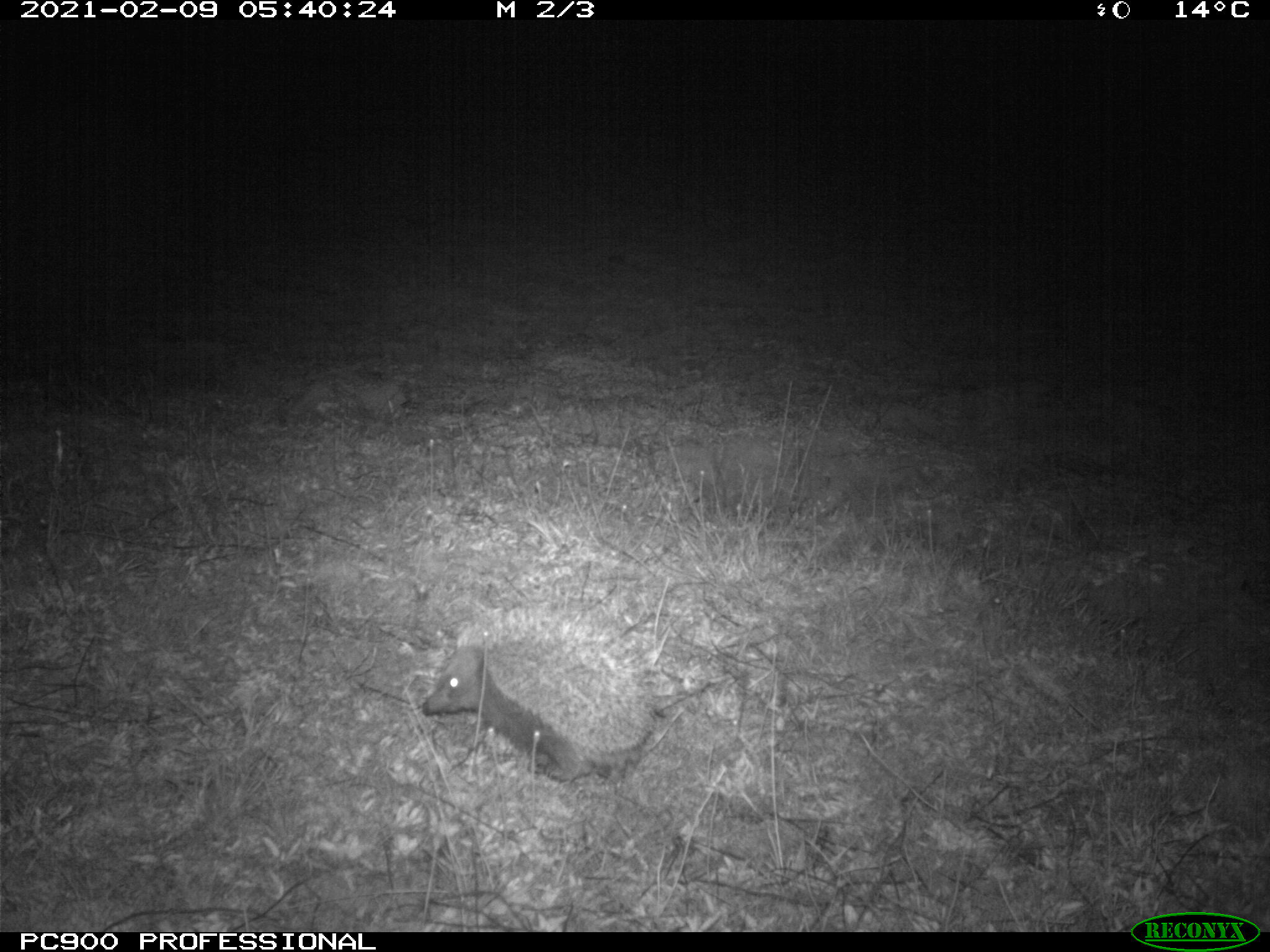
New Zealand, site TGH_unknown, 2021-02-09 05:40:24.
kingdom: Animalia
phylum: Chordata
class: Mammalia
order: Eulipotyphla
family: Erinaceidae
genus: Erinaceus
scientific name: Erinaceus europaeus europaeus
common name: european hedgehog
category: hedgehog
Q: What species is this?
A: Hedgehog (european hedgehog) (Erinaceus europaeus europaeus).